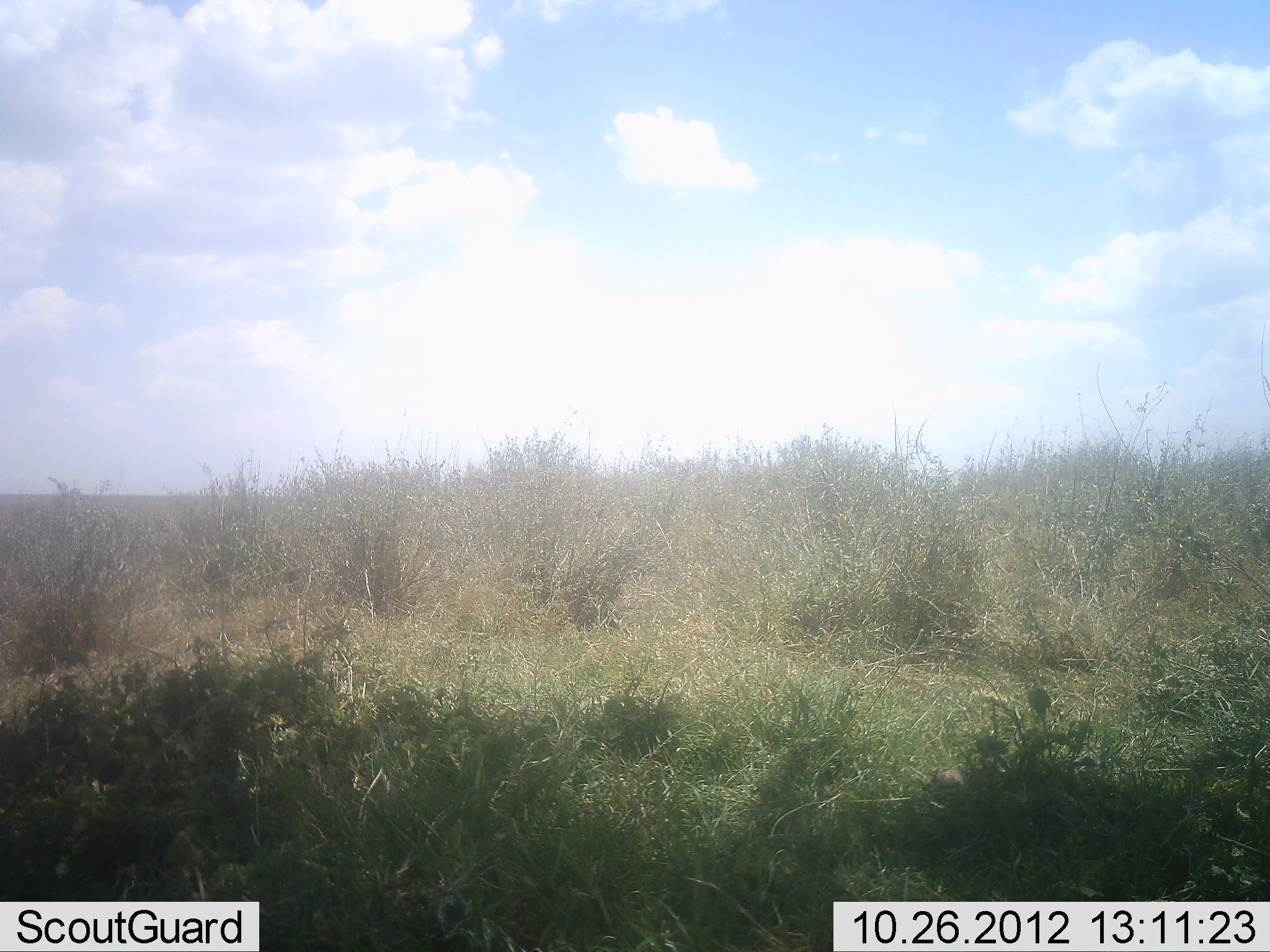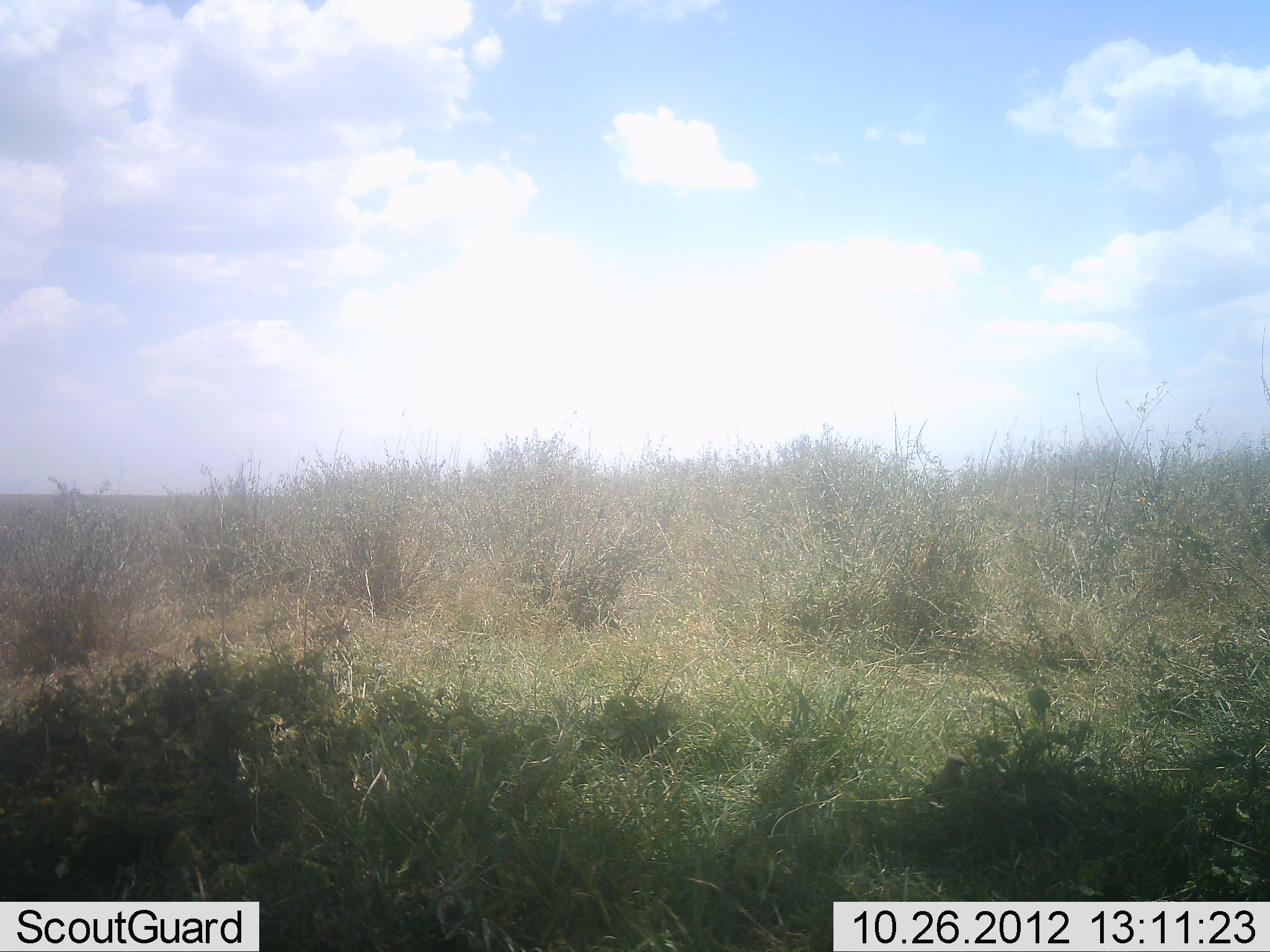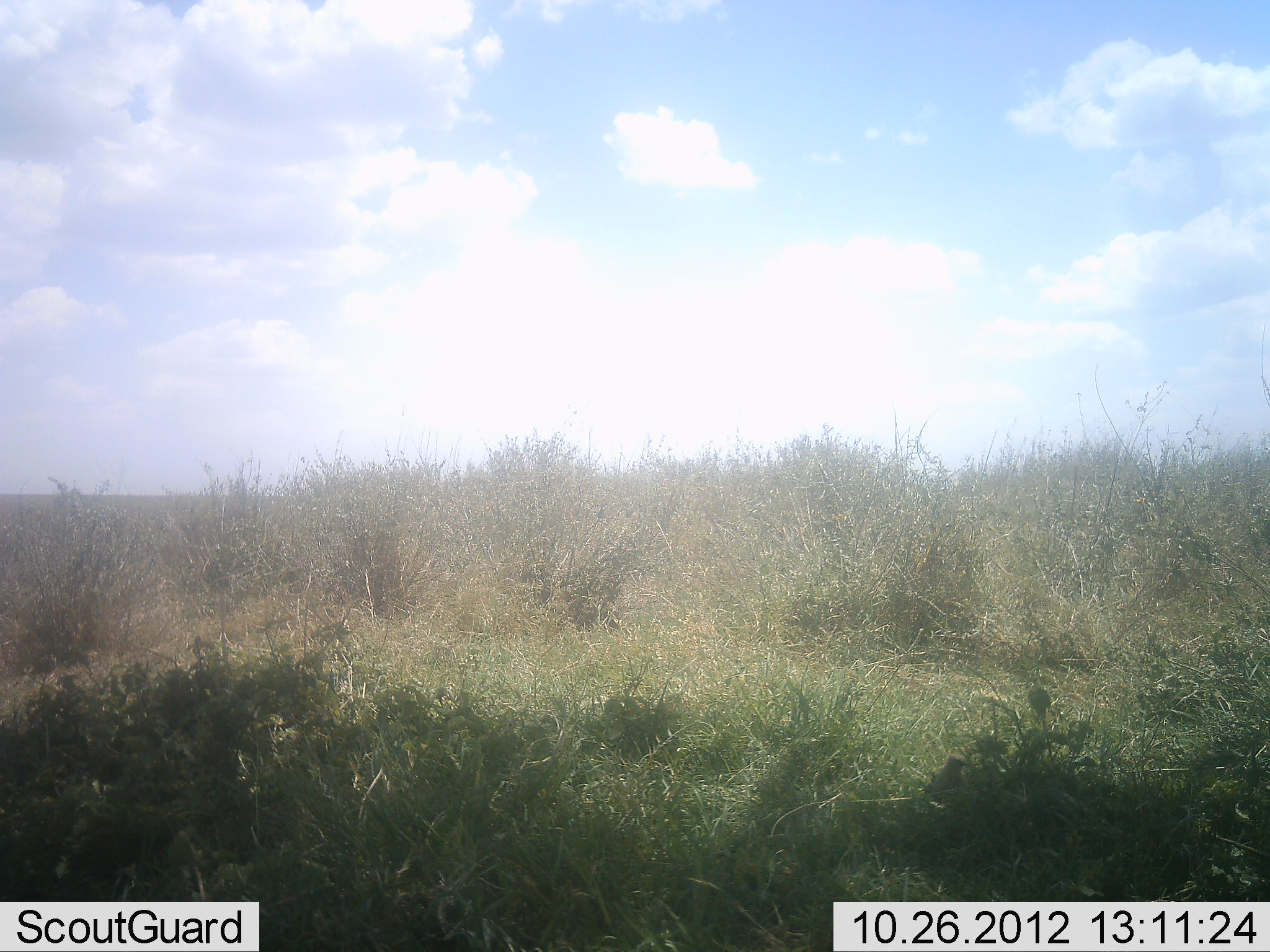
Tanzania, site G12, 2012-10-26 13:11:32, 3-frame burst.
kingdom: Animalia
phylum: Chordata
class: Aves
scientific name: Aves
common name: bird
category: otherbird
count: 1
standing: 89%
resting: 0%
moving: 11%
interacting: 0%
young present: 0%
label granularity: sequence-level